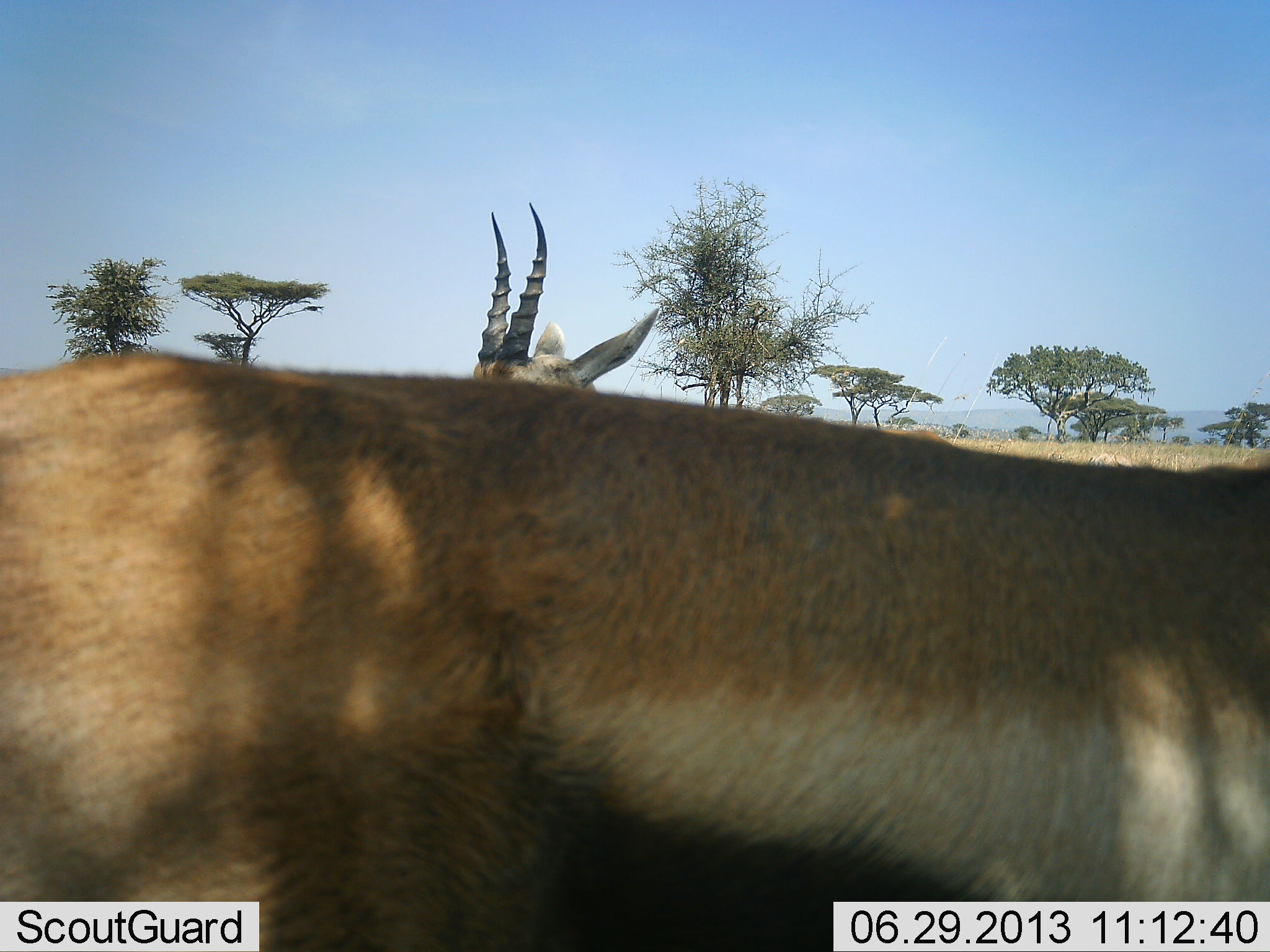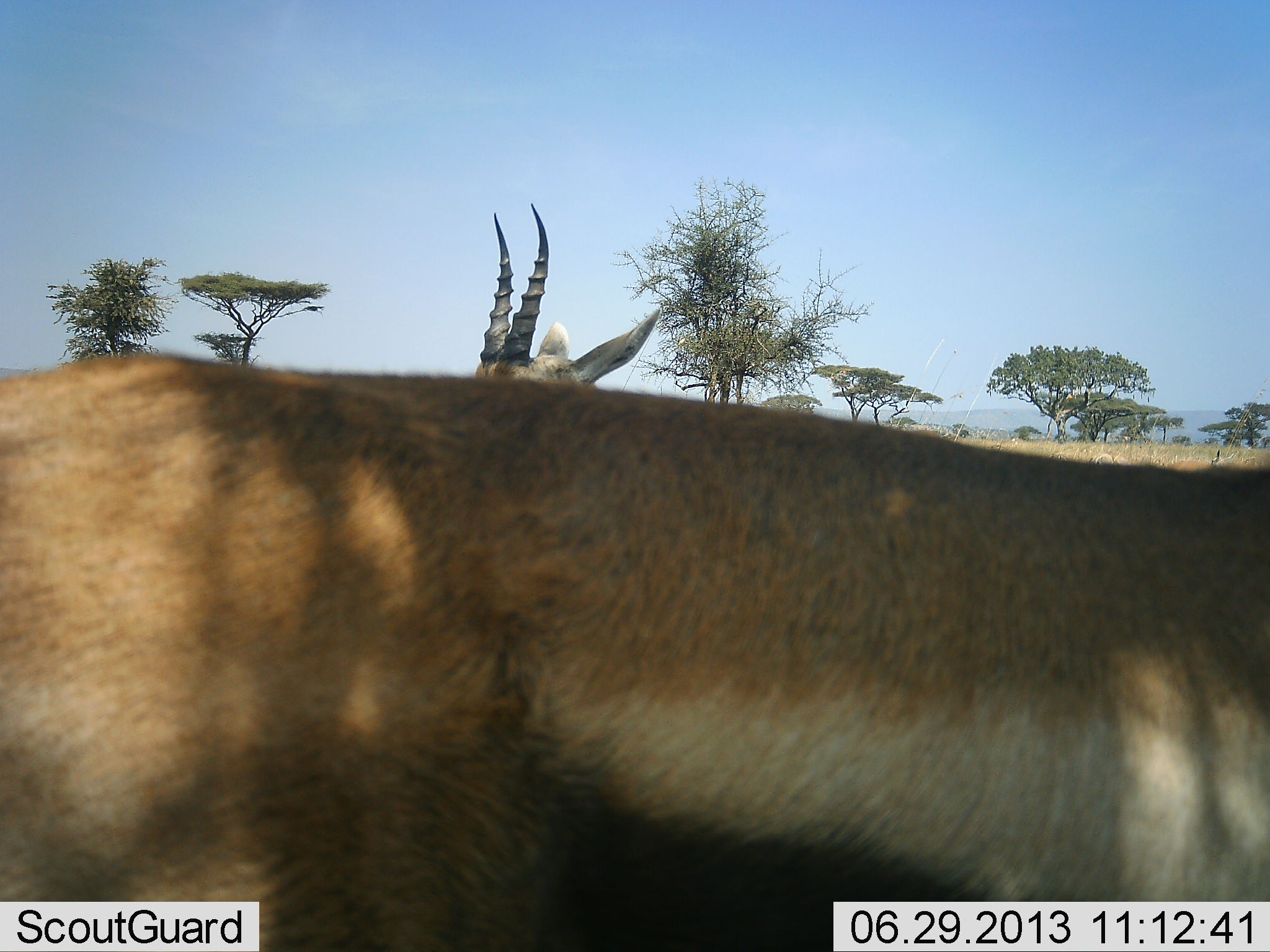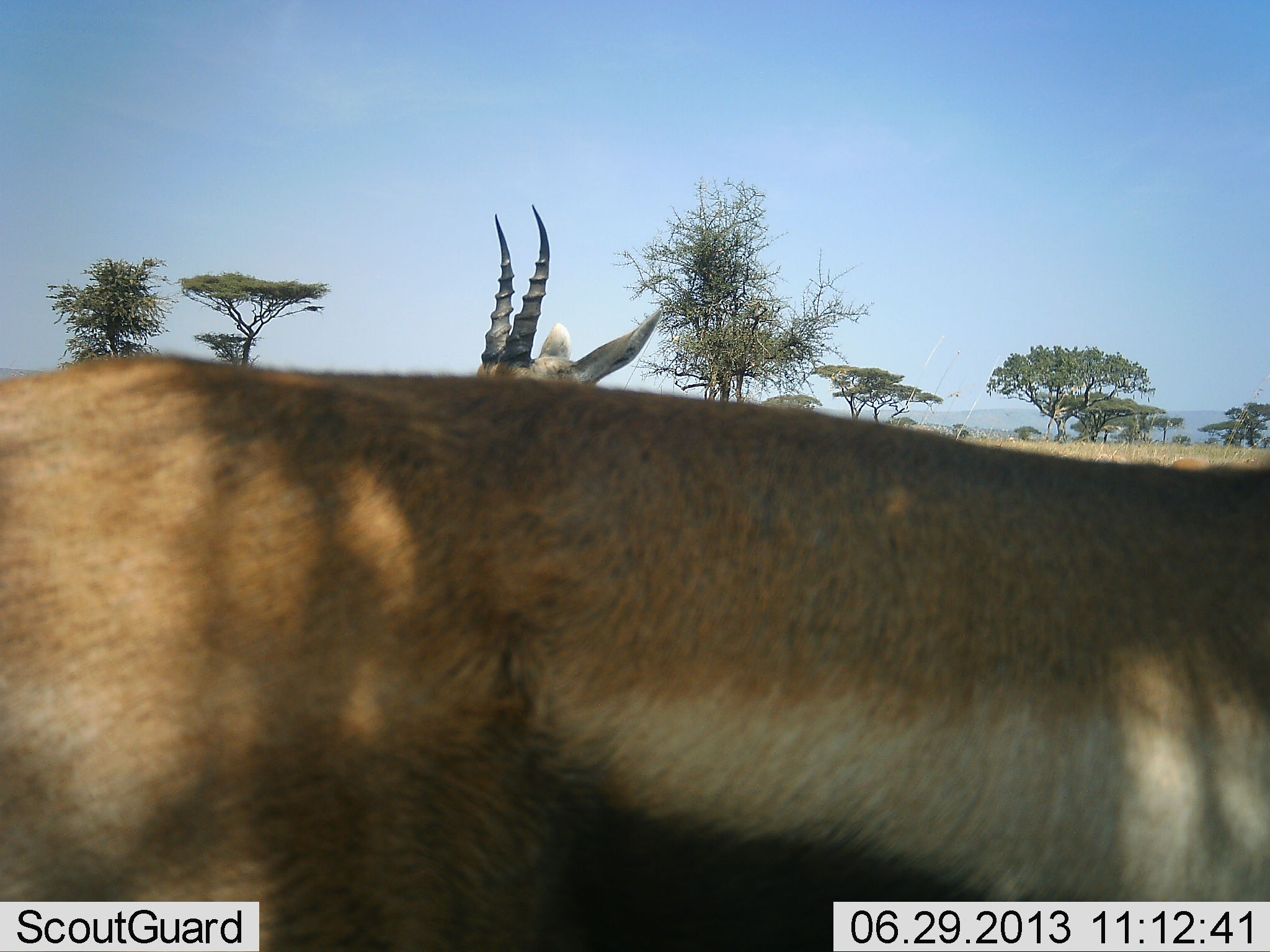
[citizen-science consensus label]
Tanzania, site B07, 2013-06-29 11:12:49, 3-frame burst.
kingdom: Animalia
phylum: Chordata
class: Mammalia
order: Artiodactyla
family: Bovidae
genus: Eudorcas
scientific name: Eudorcas thomsonii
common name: thomson's gazelle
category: gazellethomsons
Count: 2.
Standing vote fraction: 100%.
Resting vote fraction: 0%.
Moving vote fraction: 10%.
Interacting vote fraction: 0%.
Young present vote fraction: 0%.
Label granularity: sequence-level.